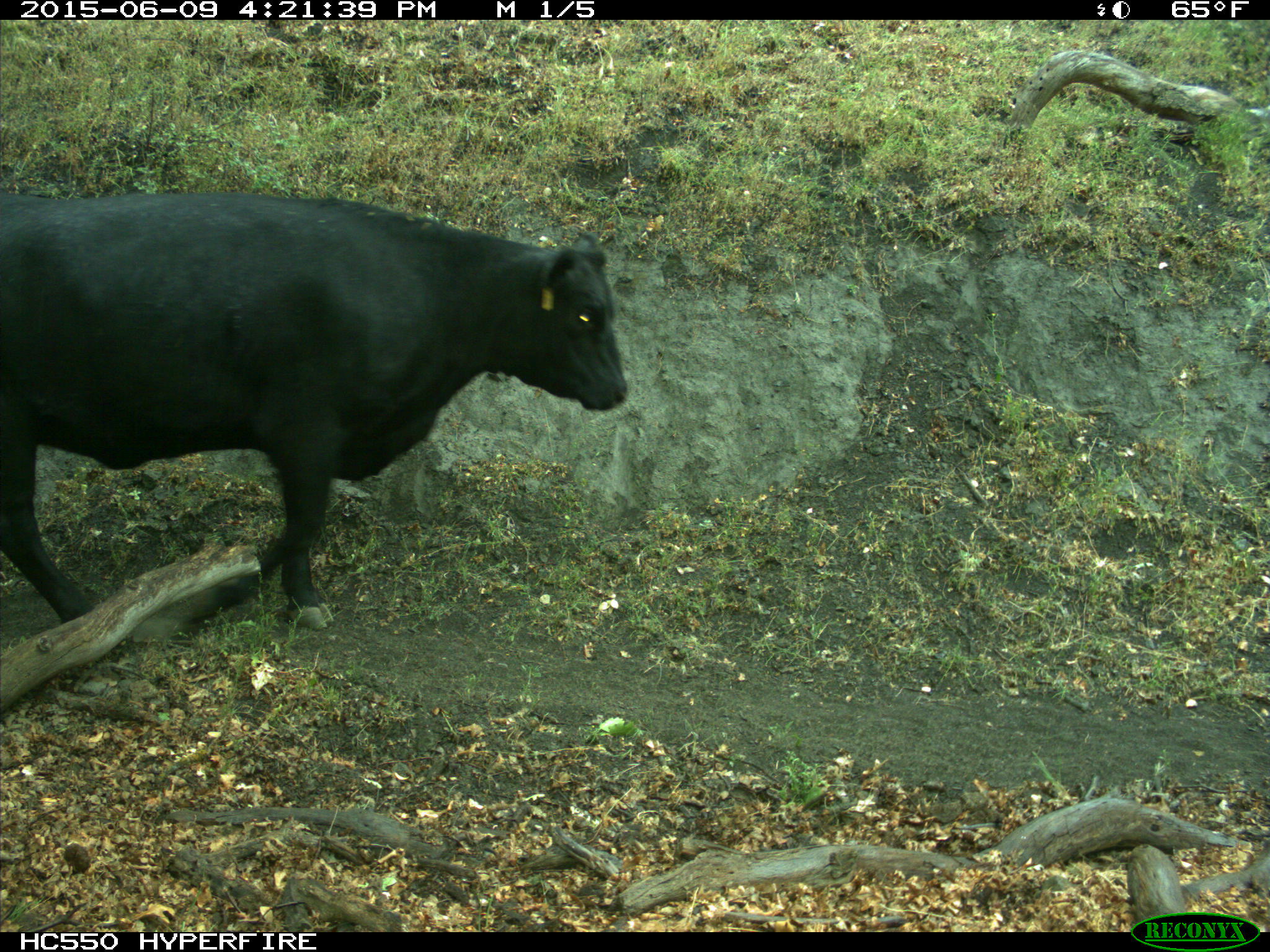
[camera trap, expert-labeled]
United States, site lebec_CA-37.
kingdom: Animalia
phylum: Chordata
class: Mammalia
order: Artiodactyla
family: Bovidae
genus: Bos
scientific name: Bos taurus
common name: domestic cow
Bos taurus (domestic cow).